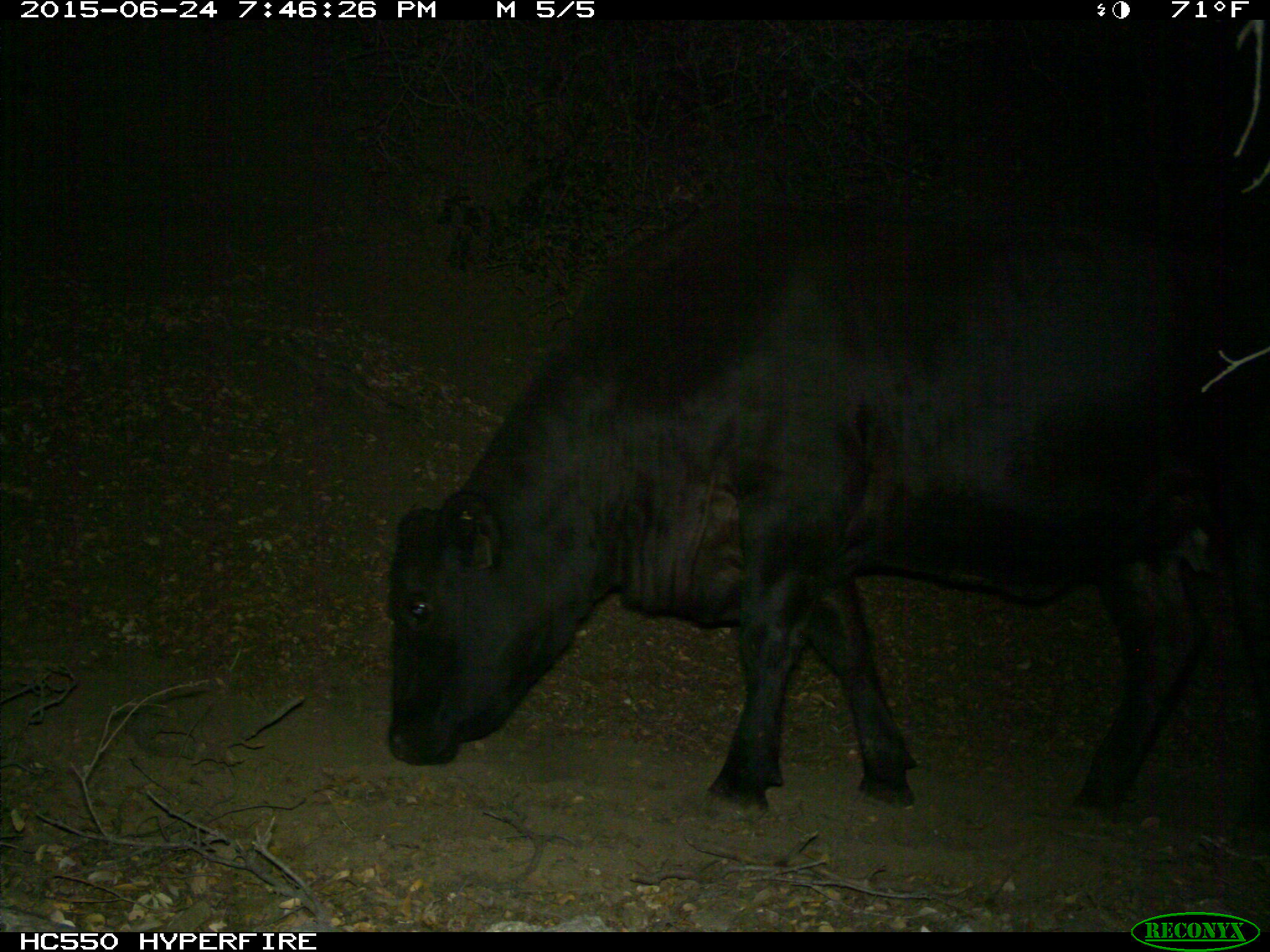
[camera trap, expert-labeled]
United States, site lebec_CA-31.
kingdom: Animalia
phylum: Chordata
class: Mammalia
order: Artiodactyla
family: Bovidae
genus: Bos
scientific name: Bos taurus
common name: domestic cow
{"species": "Bos taurus (domestic cow)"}